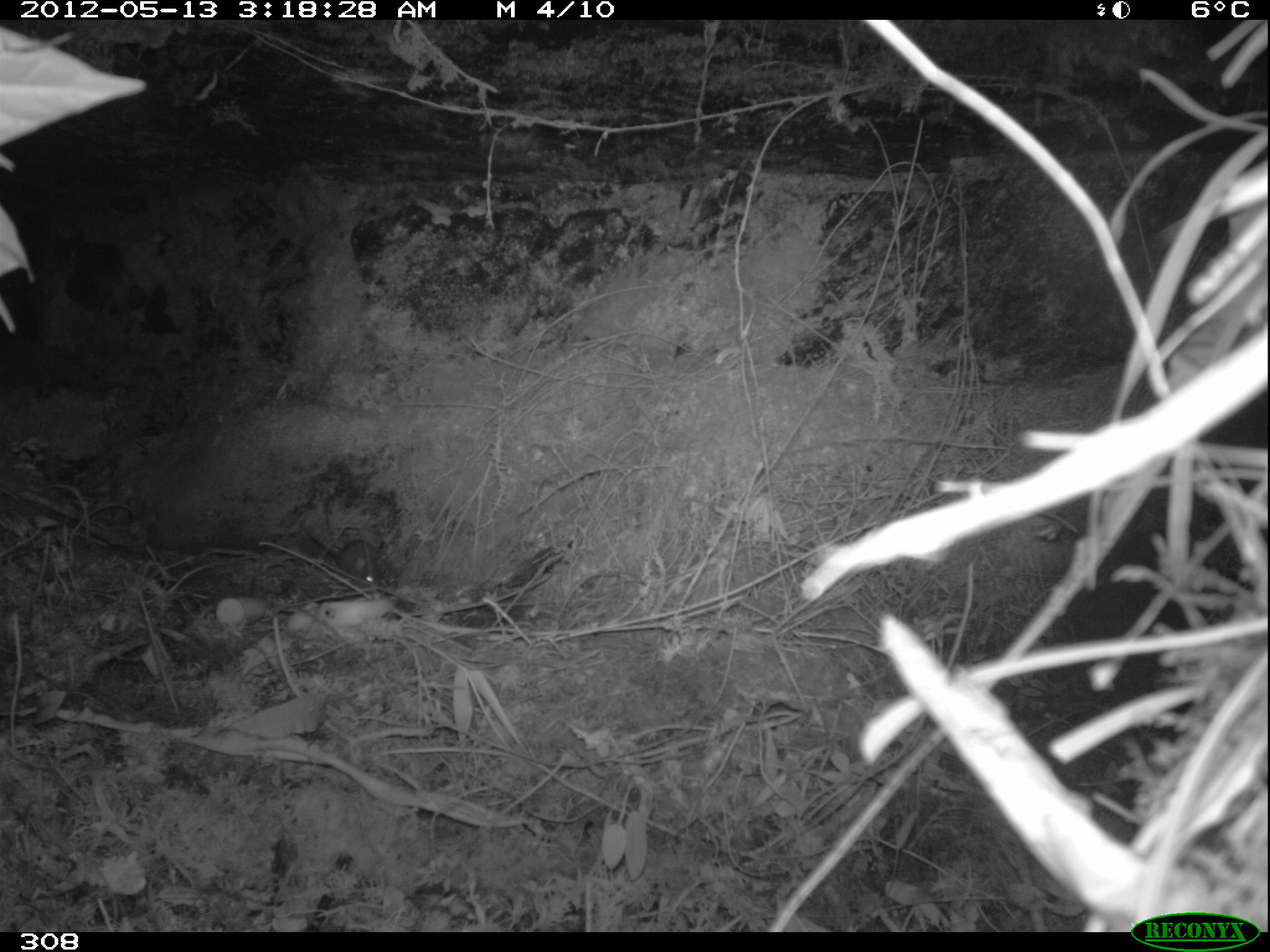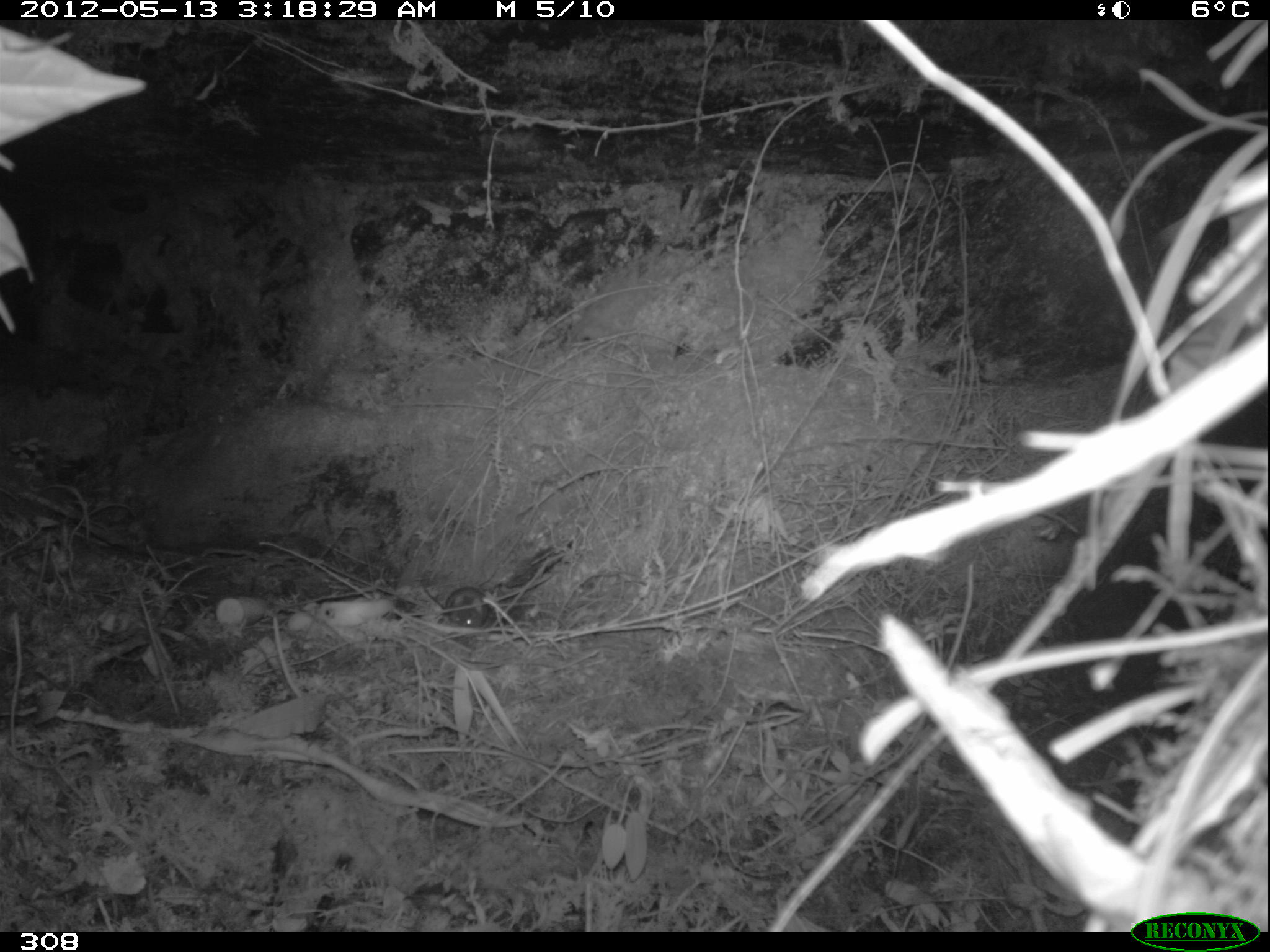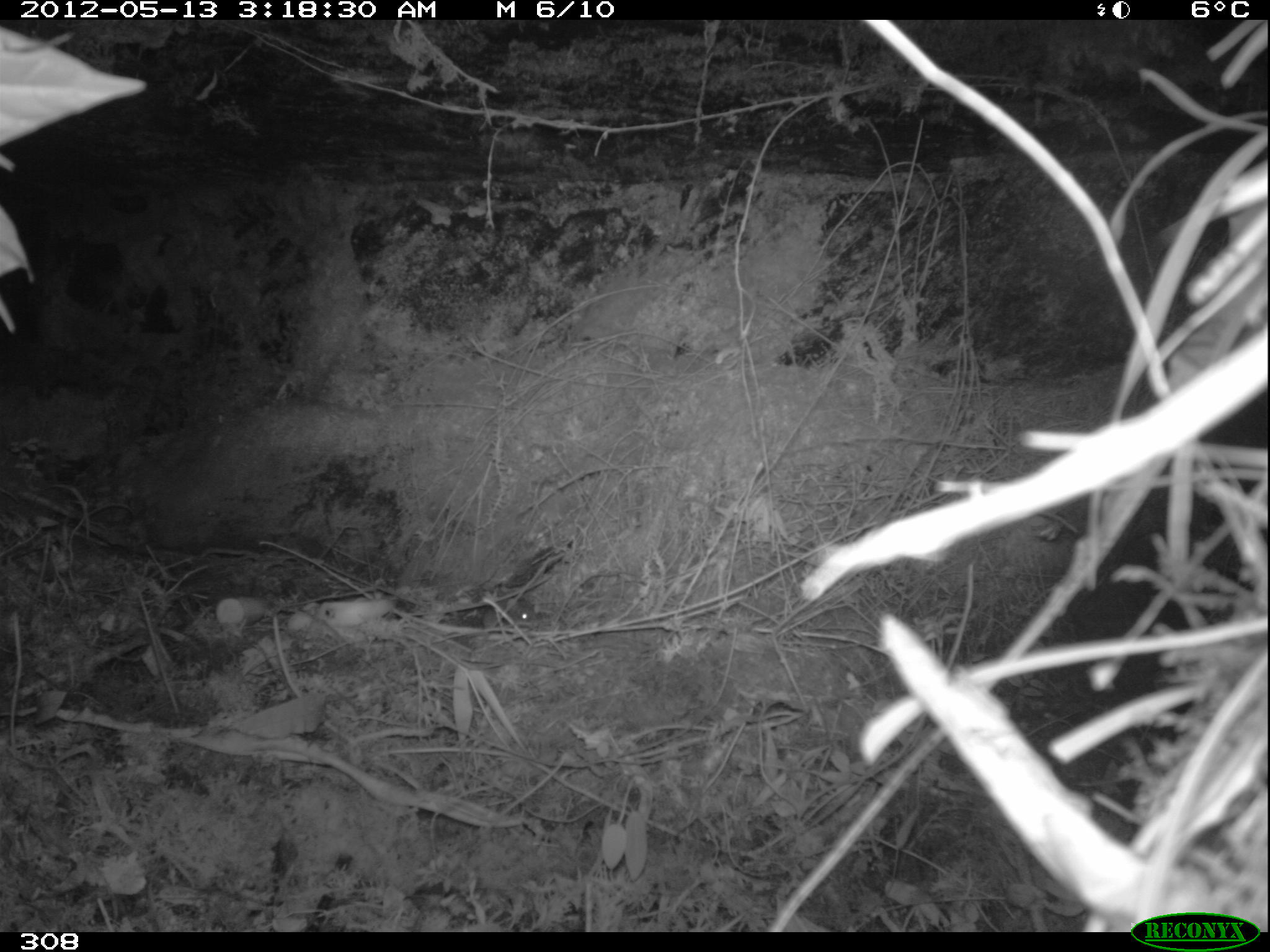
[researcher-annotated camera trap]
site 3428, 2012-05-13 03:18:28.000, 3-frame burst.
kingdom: Animalia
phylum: Chordata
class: Mammalia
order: Rodentia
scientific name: Rodentia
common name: rodents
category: unknown rodent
Unknown rodent (rodents) (Rodentia).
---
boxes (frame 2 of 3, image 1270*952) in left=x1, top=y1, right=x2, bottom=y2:
unknown rodent: left=419, top=580, right=489, bottom=628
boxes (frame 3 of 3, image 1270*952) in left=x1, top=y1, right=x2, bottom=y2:
unknown rodent: left=482, top=599, right=540, bottom=633